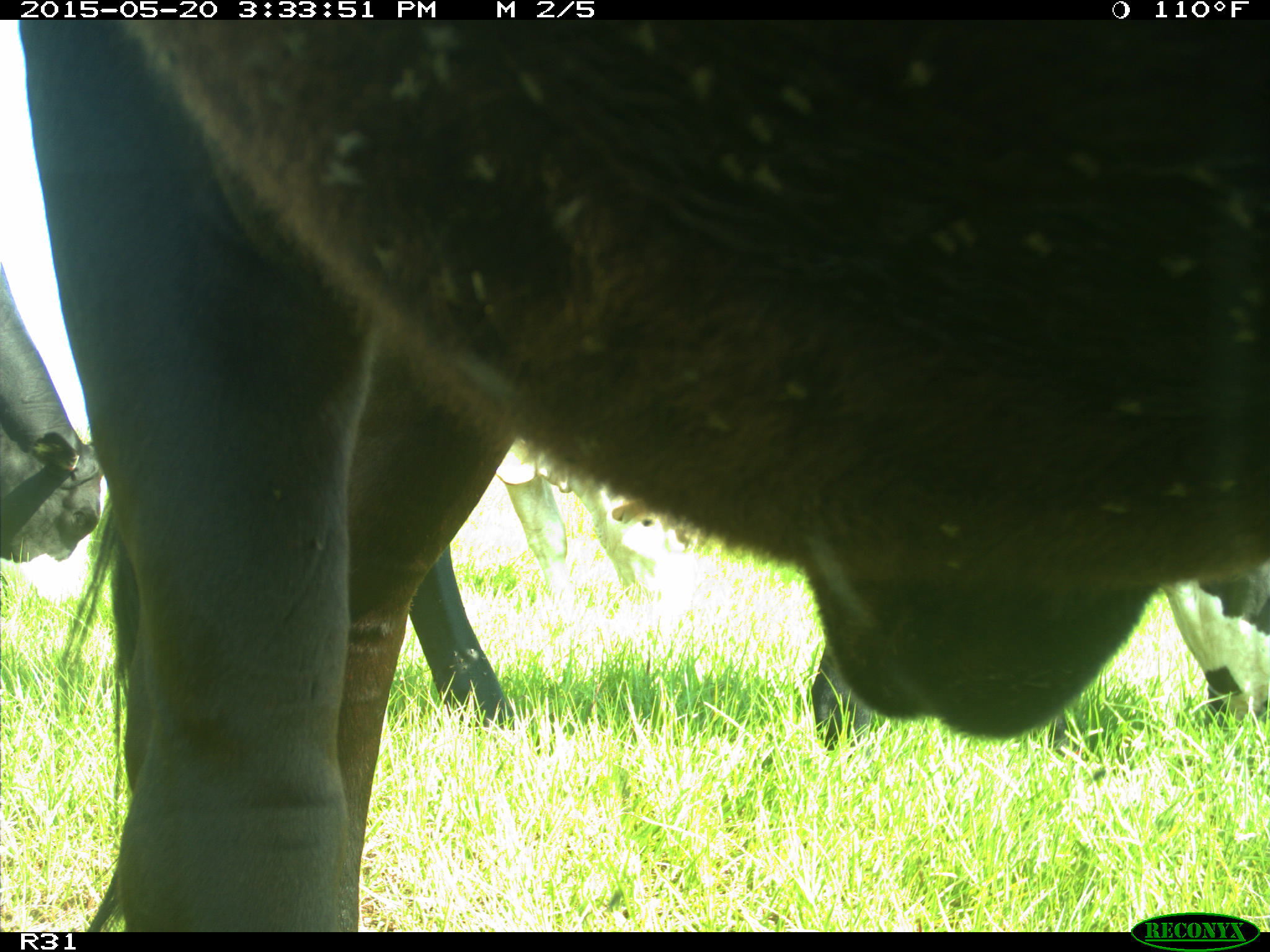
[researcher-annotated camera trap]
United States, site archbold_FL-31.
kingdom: Animalia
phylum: Chordata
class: Mammalia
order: Artiodactyla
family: Bovidae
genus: Bos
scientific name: Bos taurus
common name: domestic cow